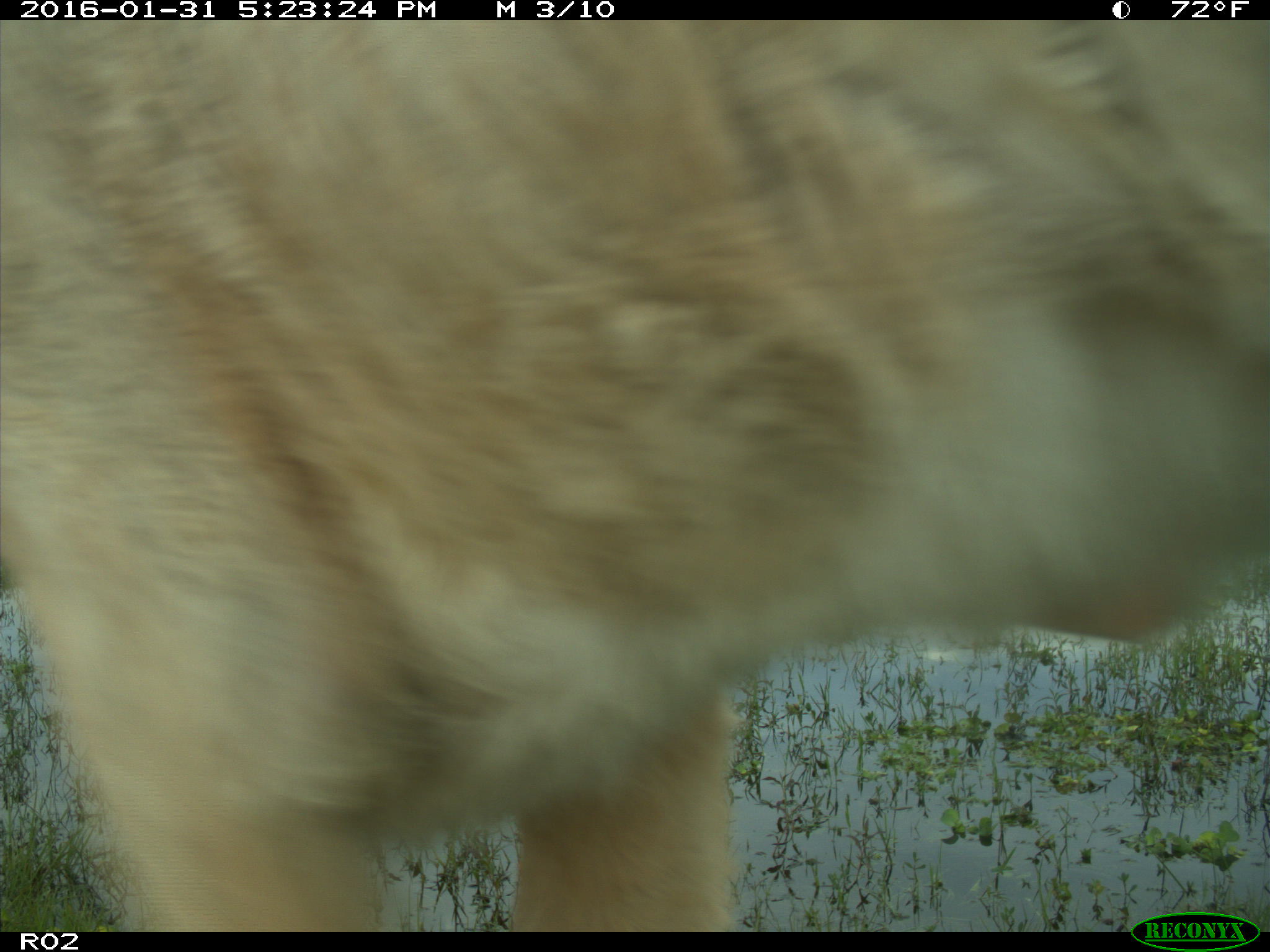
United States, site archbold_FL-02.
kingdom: Animalia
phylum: Chordata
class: Mammalia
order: Artiodactyla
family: Bovidae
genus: Bos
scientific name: Bos taurus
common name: domestic cow